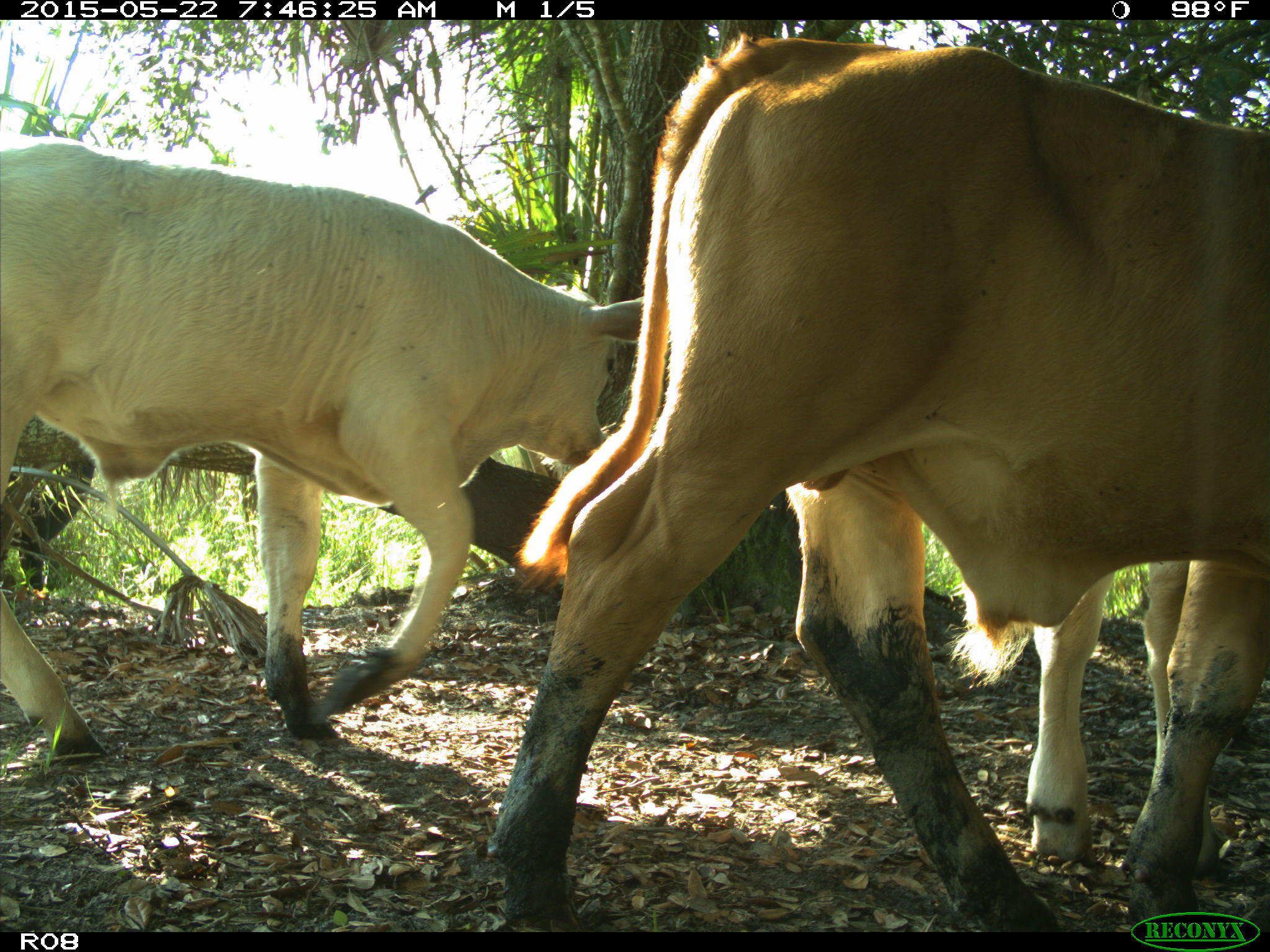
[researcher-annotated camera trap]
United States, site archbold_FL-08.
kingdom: Animalia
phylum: Chordata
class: Mammalia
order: Artiodactyla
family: Bovidae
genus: Bos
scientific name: Bos taurus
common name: domestic cow